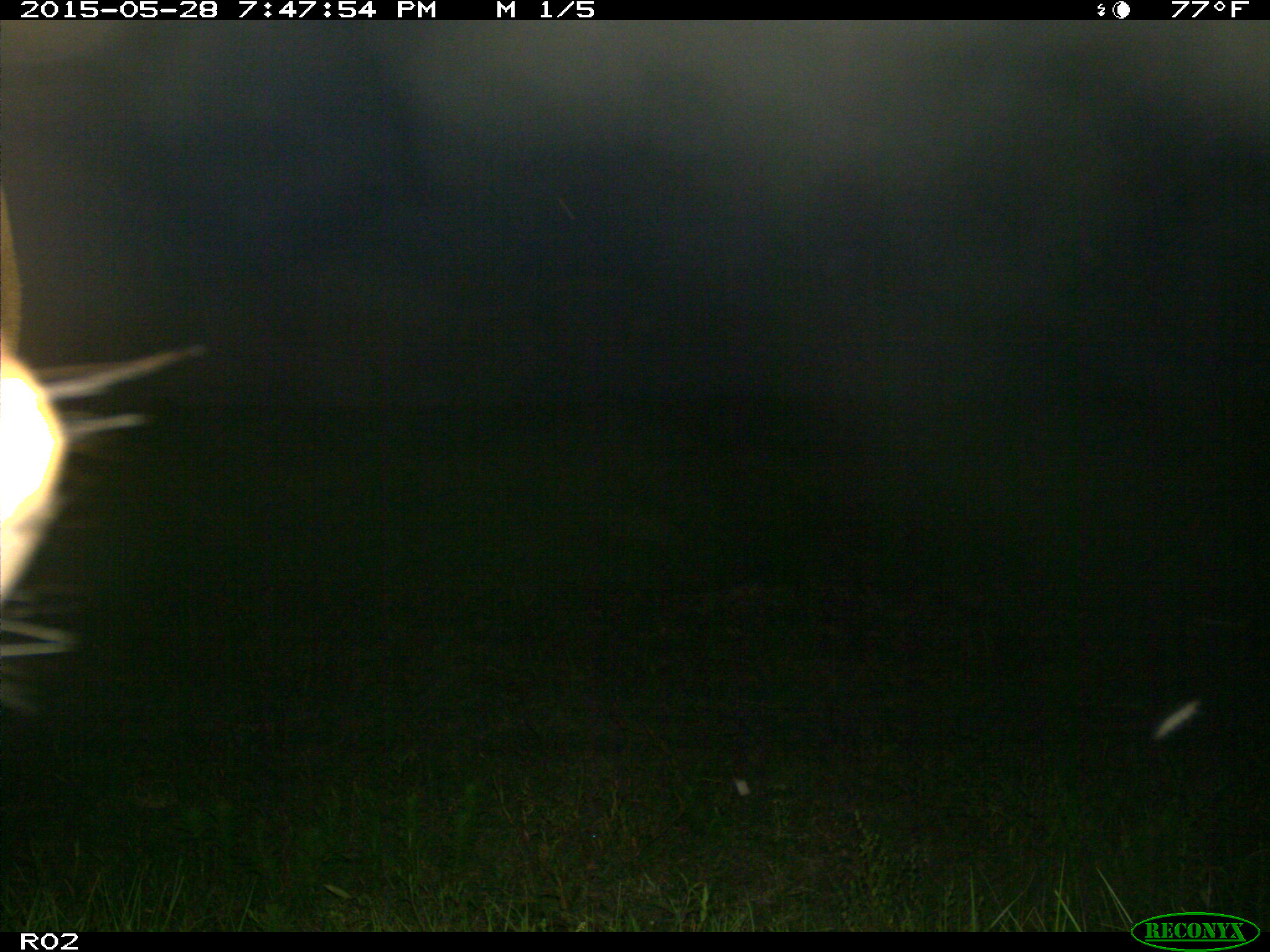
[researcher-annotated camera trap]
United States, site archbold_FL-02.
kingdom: Animalia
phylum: Chordata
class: Mammalia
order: Artiodactyla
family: Bovidae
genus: Bos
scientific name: Bos taurus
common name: domestic cow